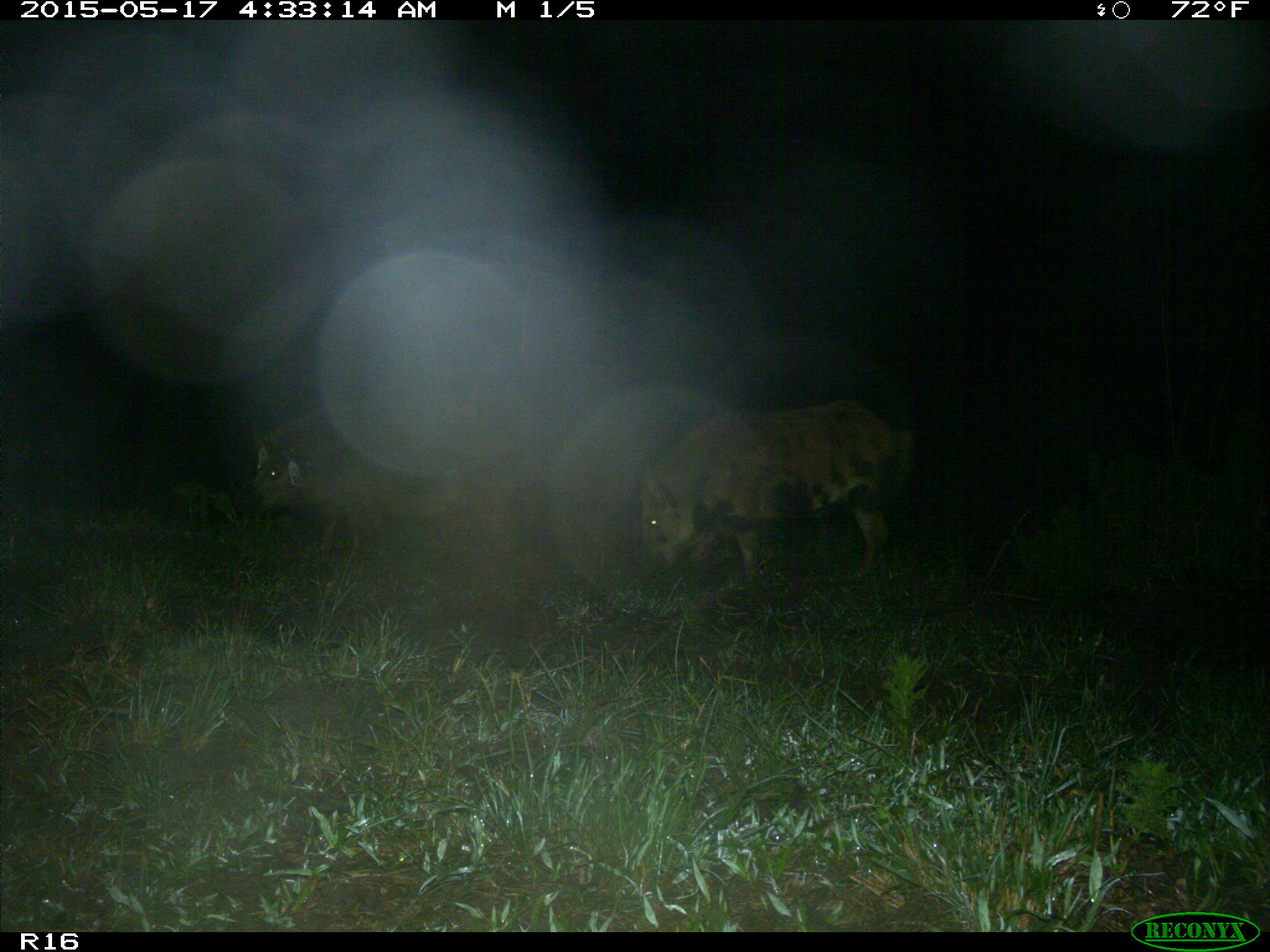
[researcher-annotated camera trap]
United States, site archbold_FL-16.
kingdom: Animalia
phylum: Chordata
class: Mammalia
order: Artiodactyla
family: Suidae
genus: Sus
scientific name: Sus scrofa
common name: wild boar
Sus scrofa (wild boar).